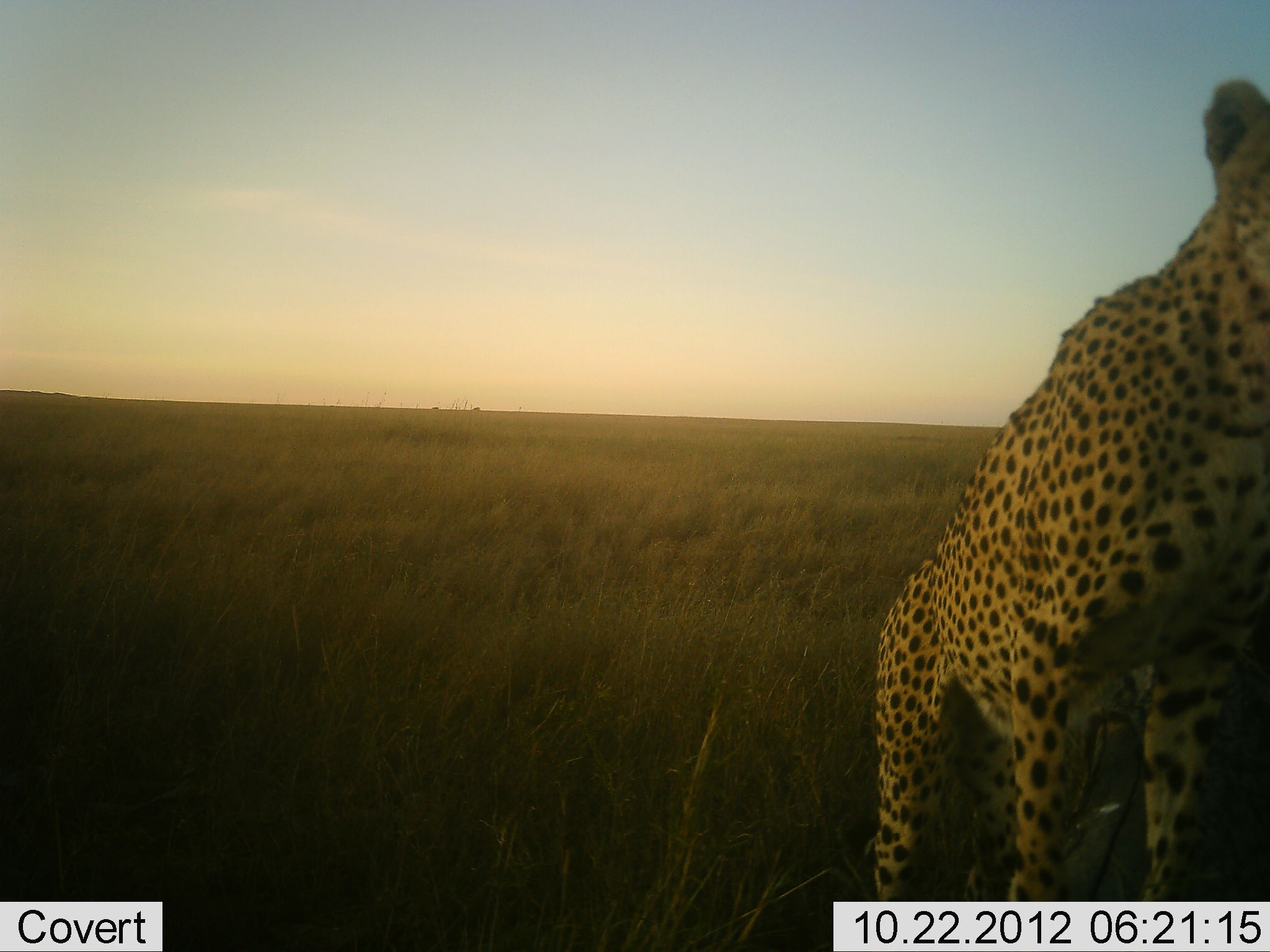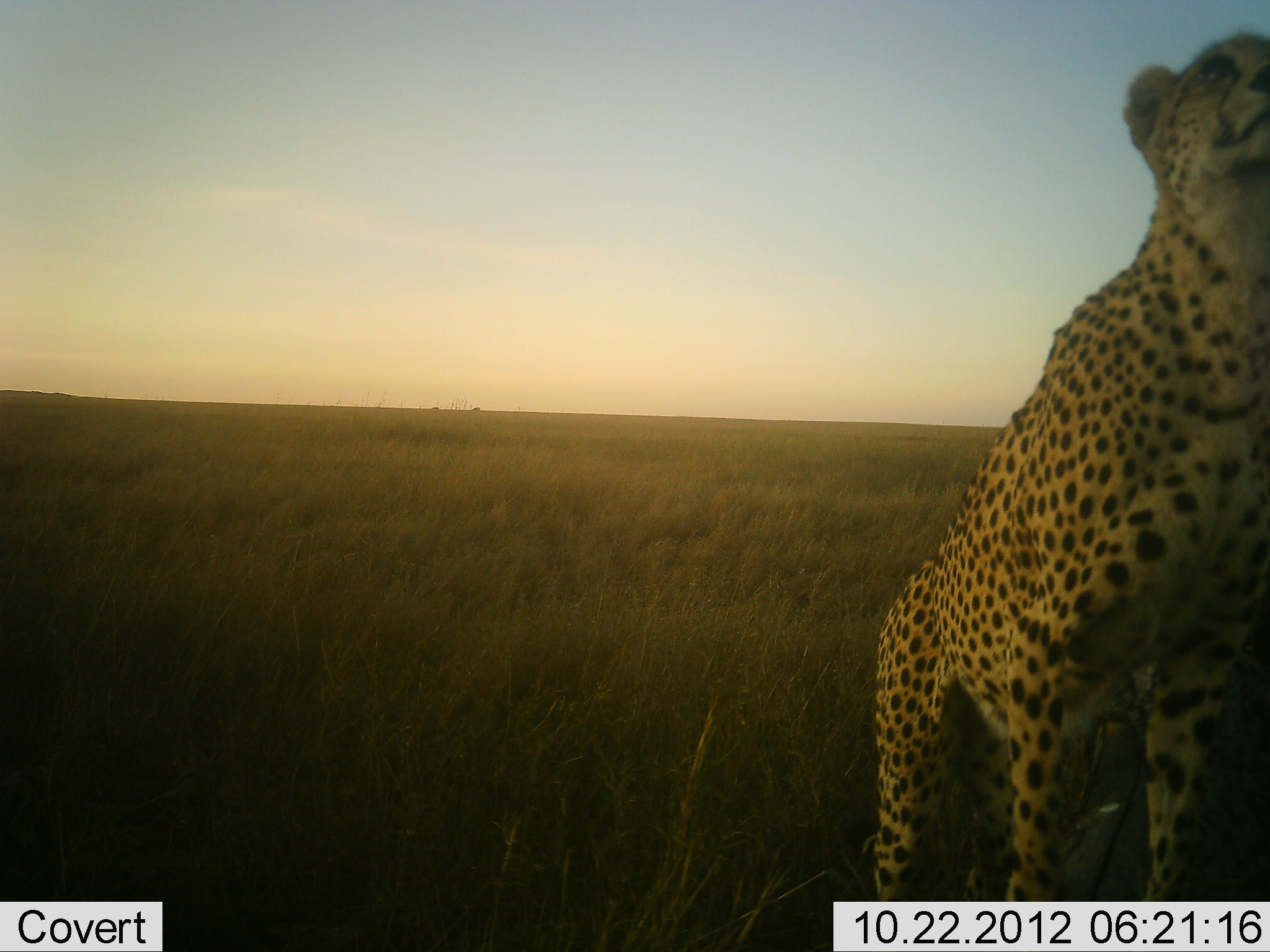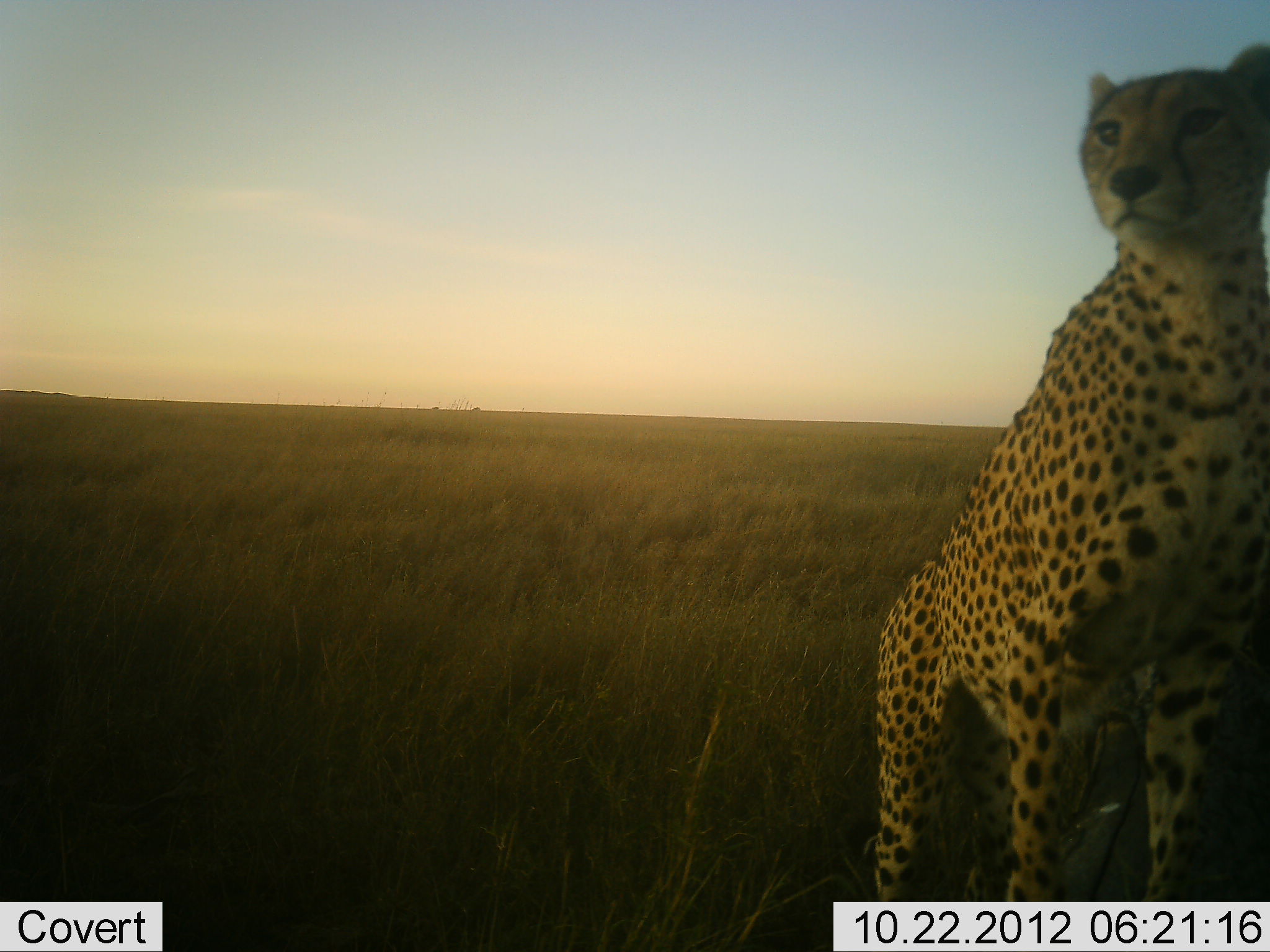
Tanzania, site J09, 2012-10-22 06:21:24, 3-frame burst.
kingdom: Animalia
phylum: Chordata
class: Mammalia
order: Carnivora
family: Felidae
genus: Acinonyx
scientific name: Acinonyx jubatus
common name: cheetah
Cheetah (Acinonyx jubatus), count 1. Behavior (volunteer vote fractions): standing 100%, resting 0%, moving 0%, interacting 0%. Young present (vote fraction): 0%. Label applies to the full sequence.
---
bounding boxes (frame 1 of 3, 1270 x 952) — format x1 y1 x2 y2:
animal: 869 75 1270 902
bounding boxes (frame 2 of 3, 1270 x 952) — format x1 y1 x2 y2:
animal: 869 32 1270 902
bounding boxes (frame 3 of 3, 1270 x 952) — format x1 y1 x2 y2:
animal: 876 41 1270 902